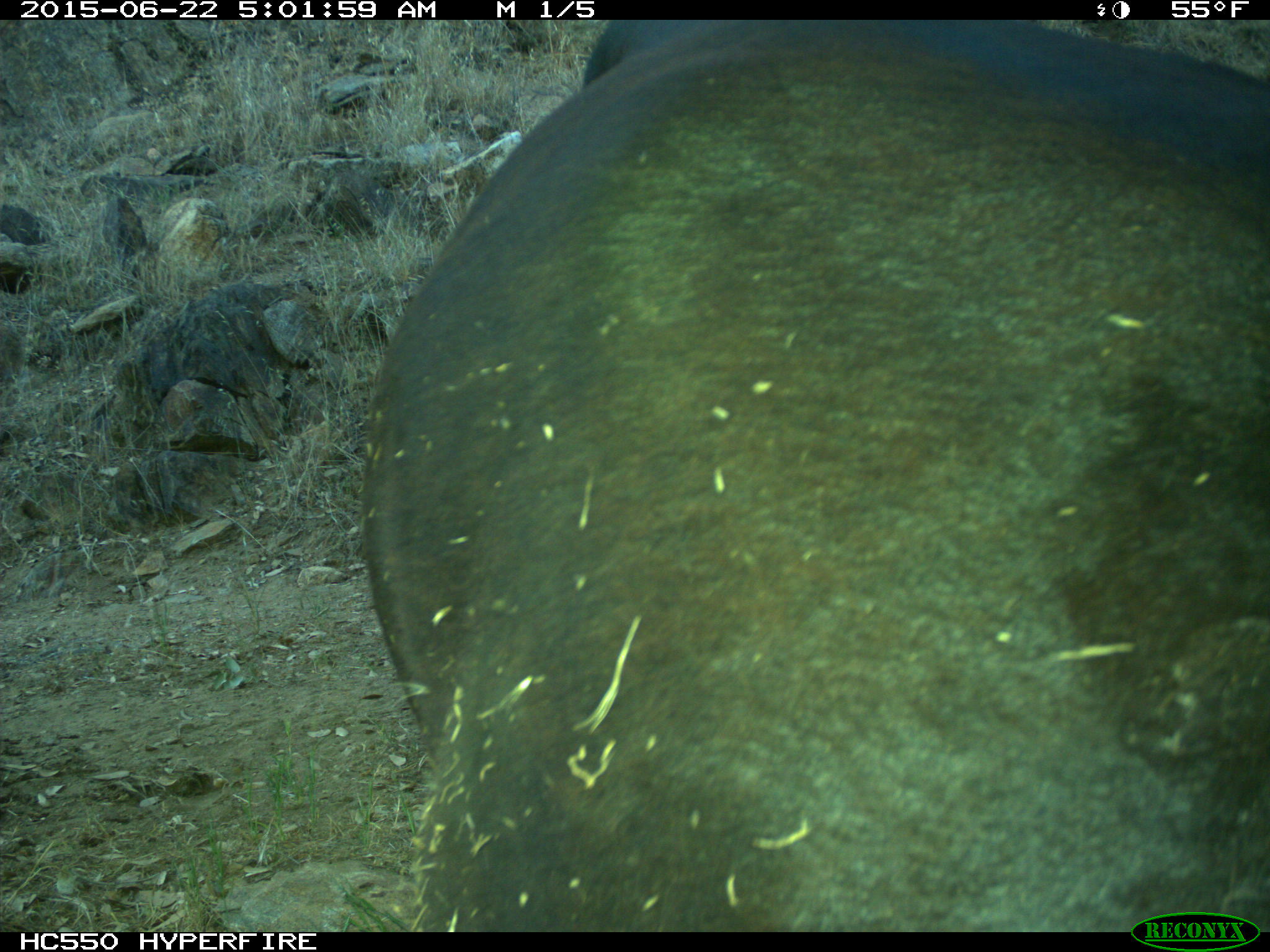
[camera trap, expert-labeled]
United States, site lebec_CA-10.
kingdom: Animalia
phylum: Chordata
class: Mammalia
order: Artiodactyla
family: Bovidae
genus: Bos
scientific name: Bos taurus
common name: domestic cow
Bos taurus (domestic cow).